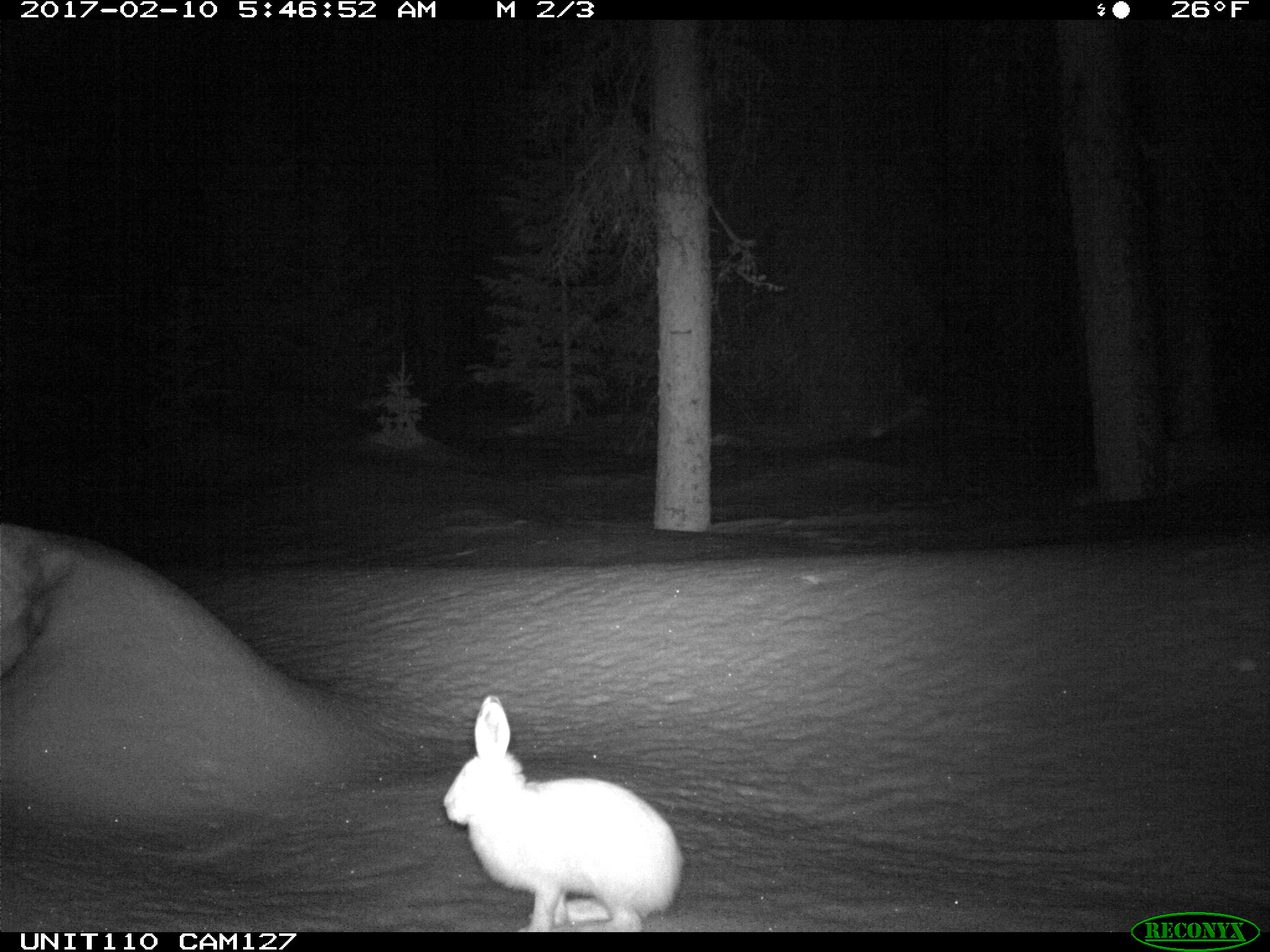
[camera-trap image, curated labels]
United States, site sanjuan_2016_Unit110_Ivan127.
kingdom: Animalia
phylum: Chordata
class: Mammalia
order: Lagomorpha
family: Leporidae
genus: Lepus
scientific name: Lepus americanus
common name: snowshoe hare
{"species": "Lepus americanus (snowshoe hare)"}